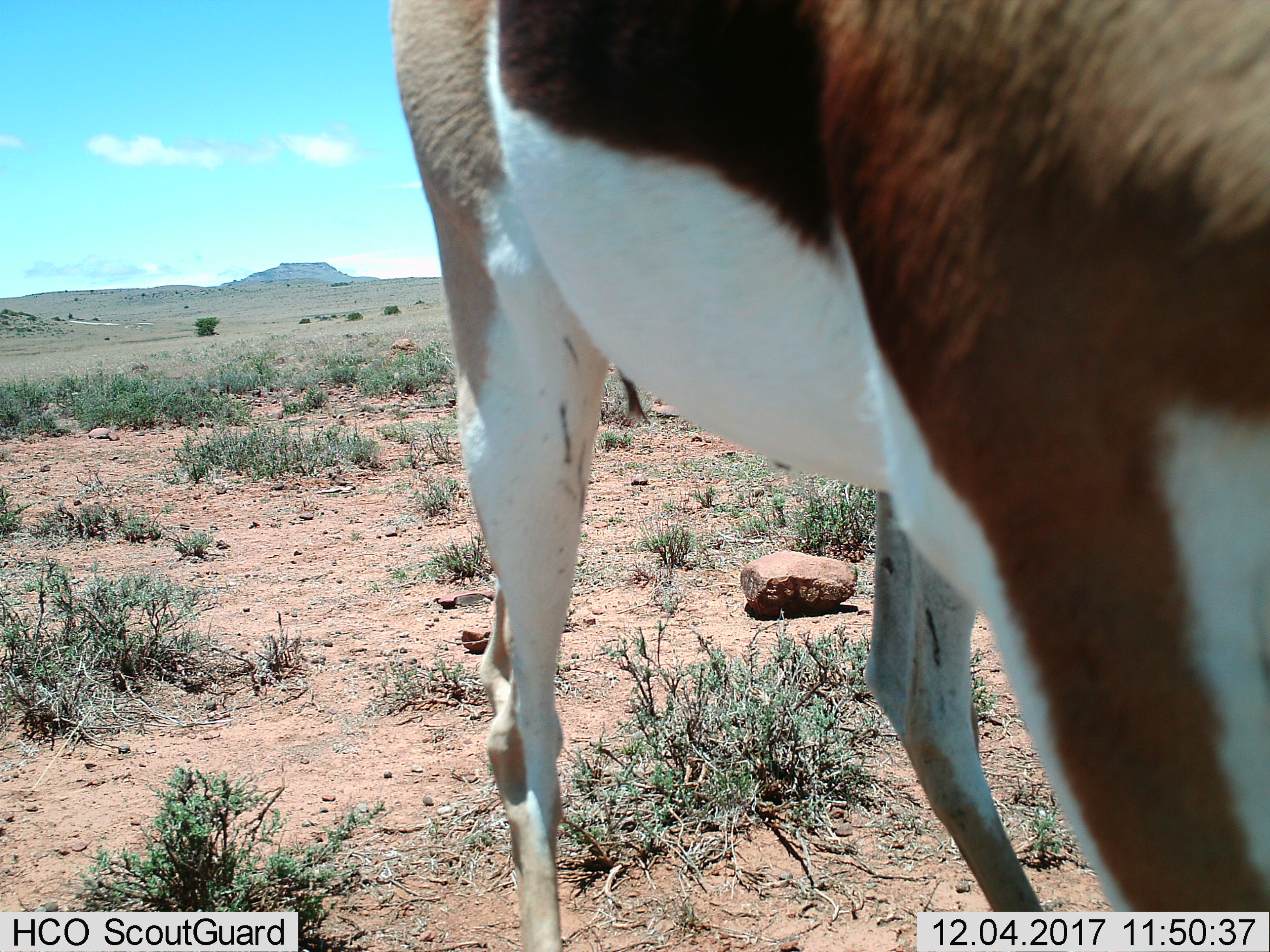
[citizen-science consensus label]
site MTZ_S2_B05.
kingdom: Animalia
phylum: Chordata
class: Mammalia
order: Artiodactyla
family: Bovidae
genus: Antidorcas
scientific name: Antidorcas marsupialis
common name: springbok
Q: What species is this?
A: Springbok (Antidorcas marsupialis).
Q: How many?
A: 1.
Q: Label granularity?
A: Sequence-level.